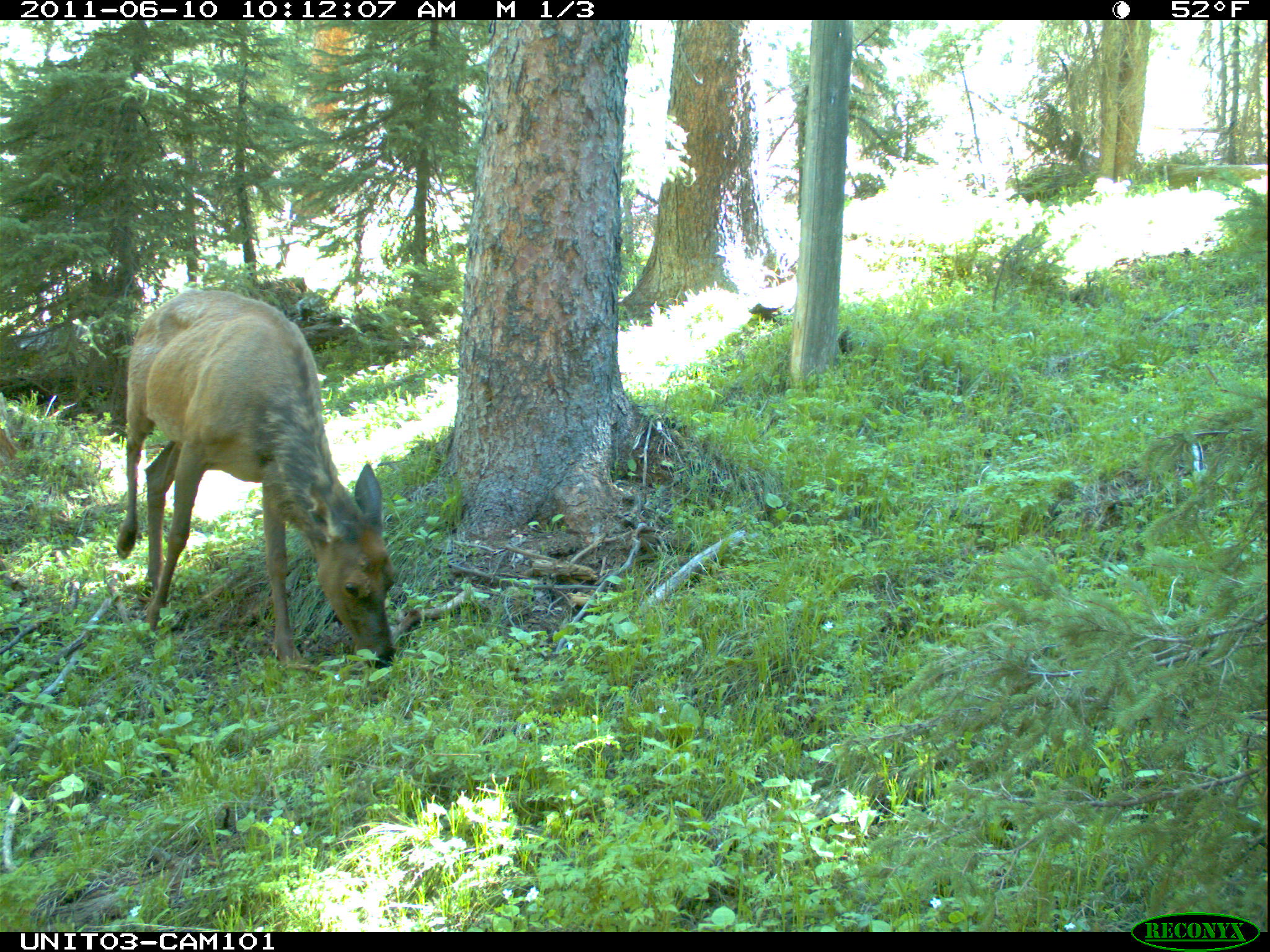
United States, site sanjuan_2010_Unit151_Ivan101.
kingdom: Animalia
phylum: Chordata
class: Mammalia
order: Artiodactyla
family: Cervidae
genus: Cervus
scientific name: Cervus elaphus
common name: red deer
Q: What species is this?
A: Cervus elaphus (red deer).